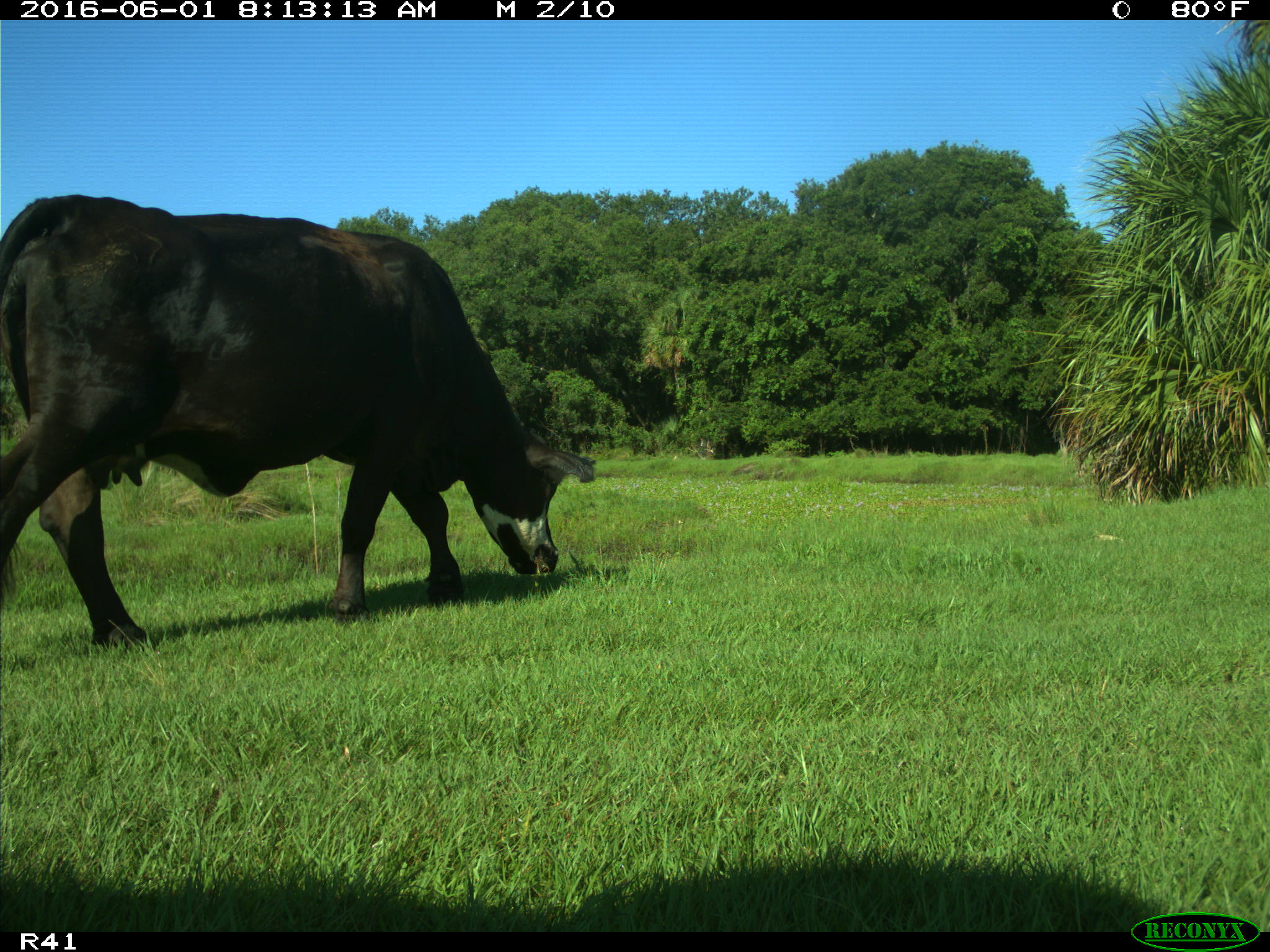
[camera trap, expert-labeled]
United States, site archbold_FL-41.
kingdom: Animalia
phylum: Chordata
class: Mammalia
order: Artiodactyla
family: Bovidae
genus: Bos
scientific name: Bos taurus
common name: domestic cow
Bos taurus (domestic cow).